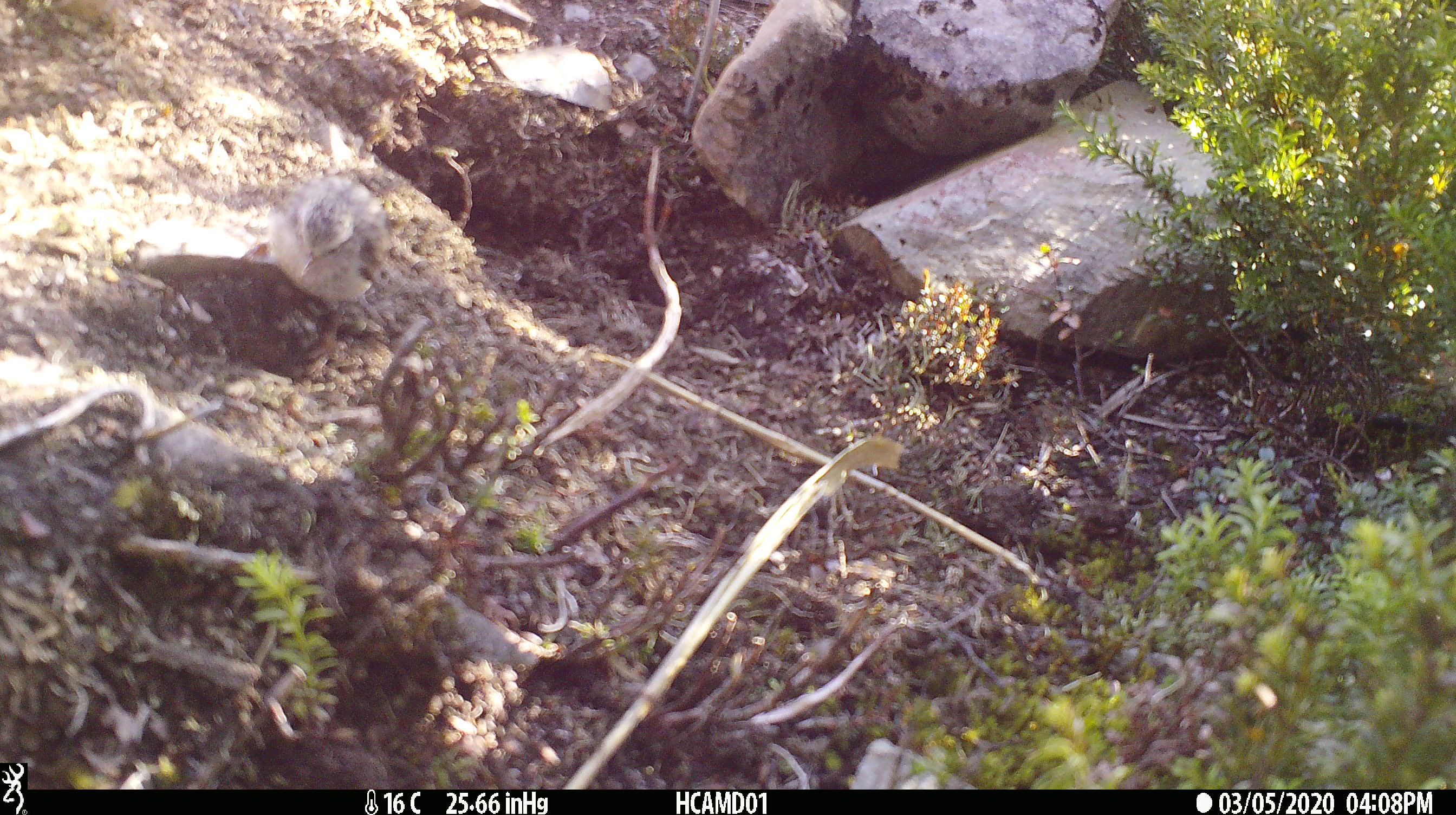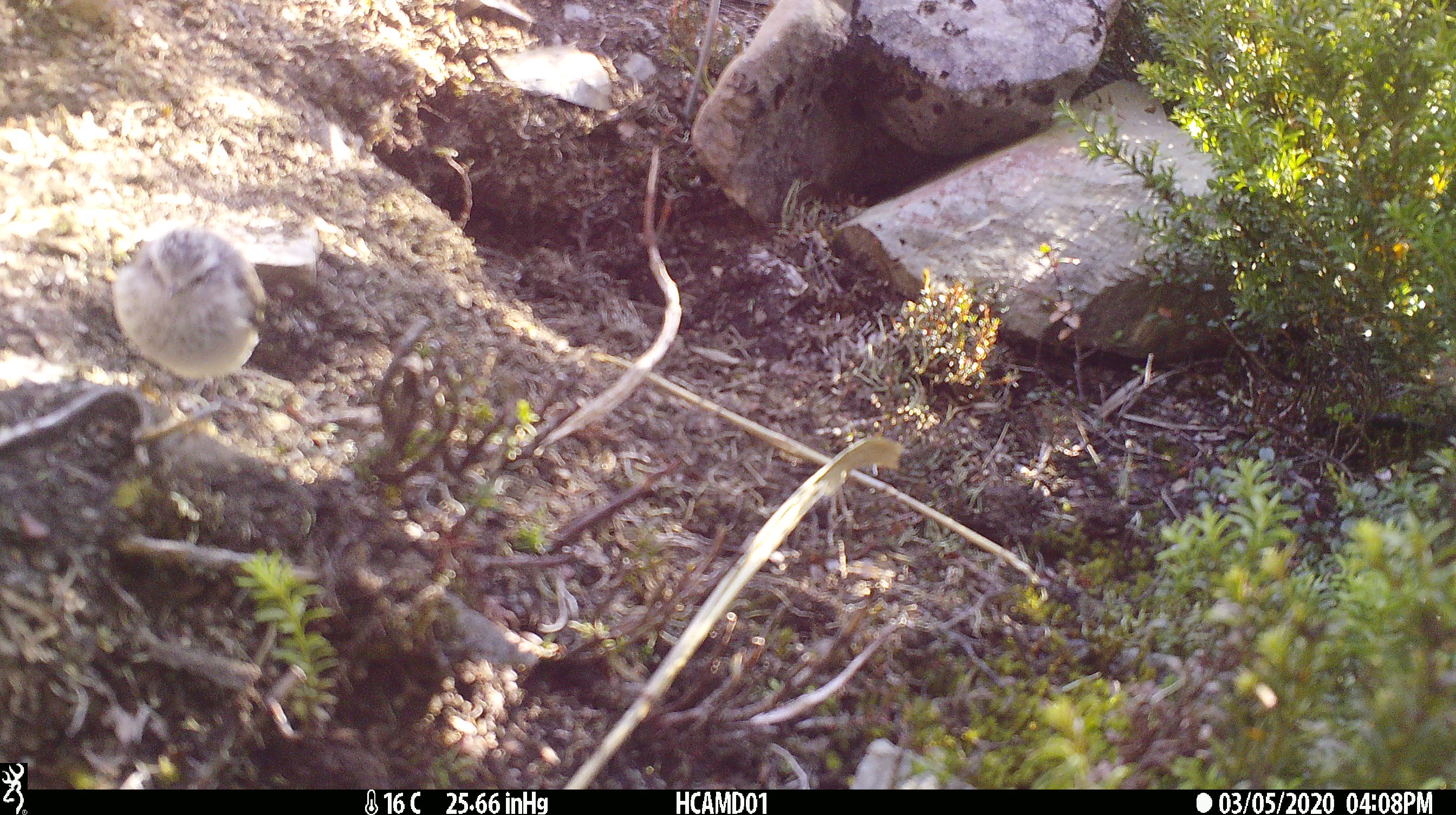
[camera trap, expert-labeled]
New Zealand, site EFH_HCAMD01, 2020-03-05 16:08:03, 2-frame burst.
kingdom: Animalia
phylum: Chordata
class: Aves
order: Passeriformes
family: Acanthisittidae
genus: Acanthisitta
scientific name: Acanthisitta chloris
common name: rifleman